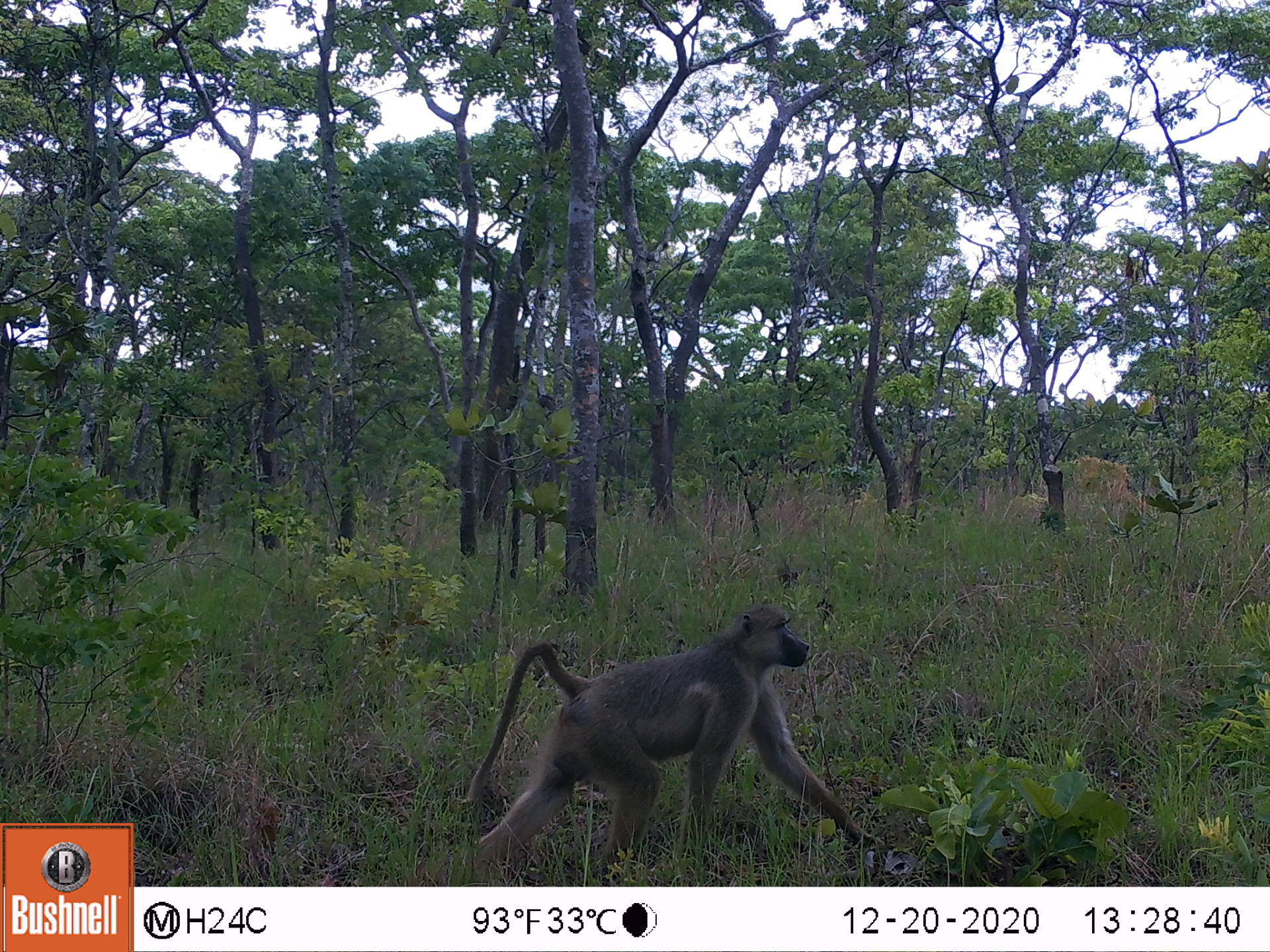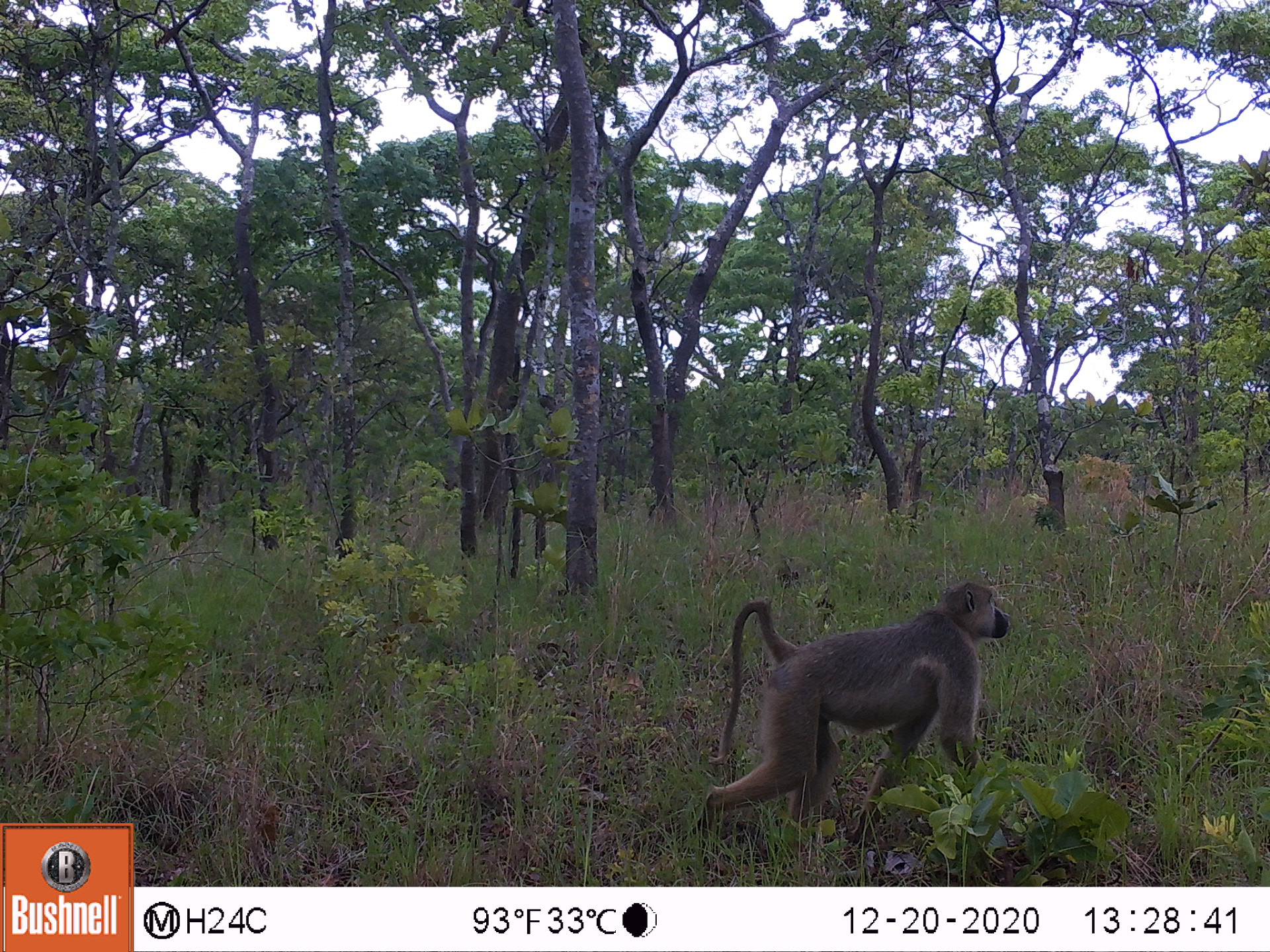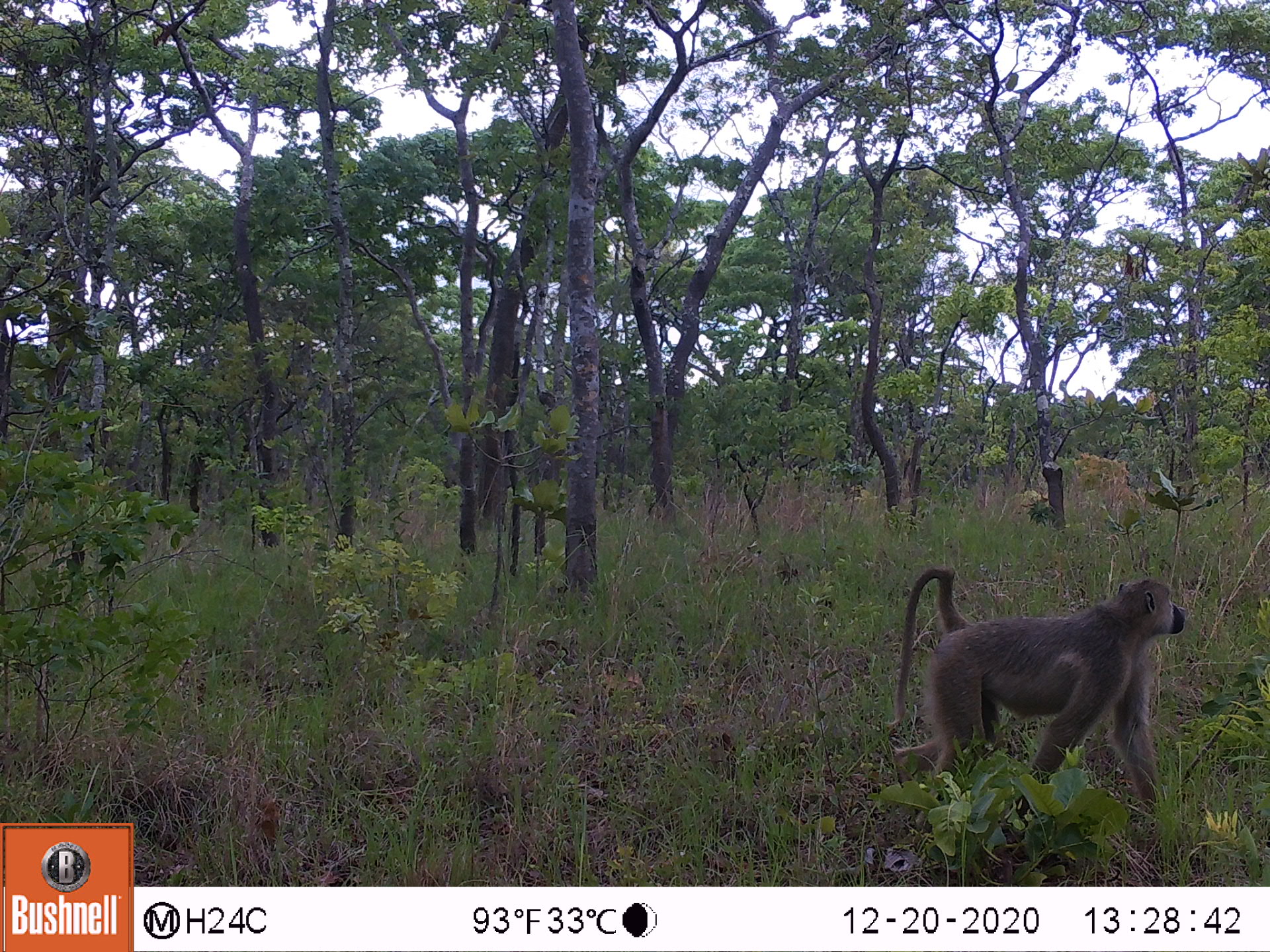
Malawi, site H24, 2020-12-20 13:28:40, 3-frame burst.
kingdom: Animalia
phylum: Chordata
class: Mammalia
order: Primates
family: Cercopithecidae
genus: Papio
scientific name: Papio cynocephalus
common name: yellow baboon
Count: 1.